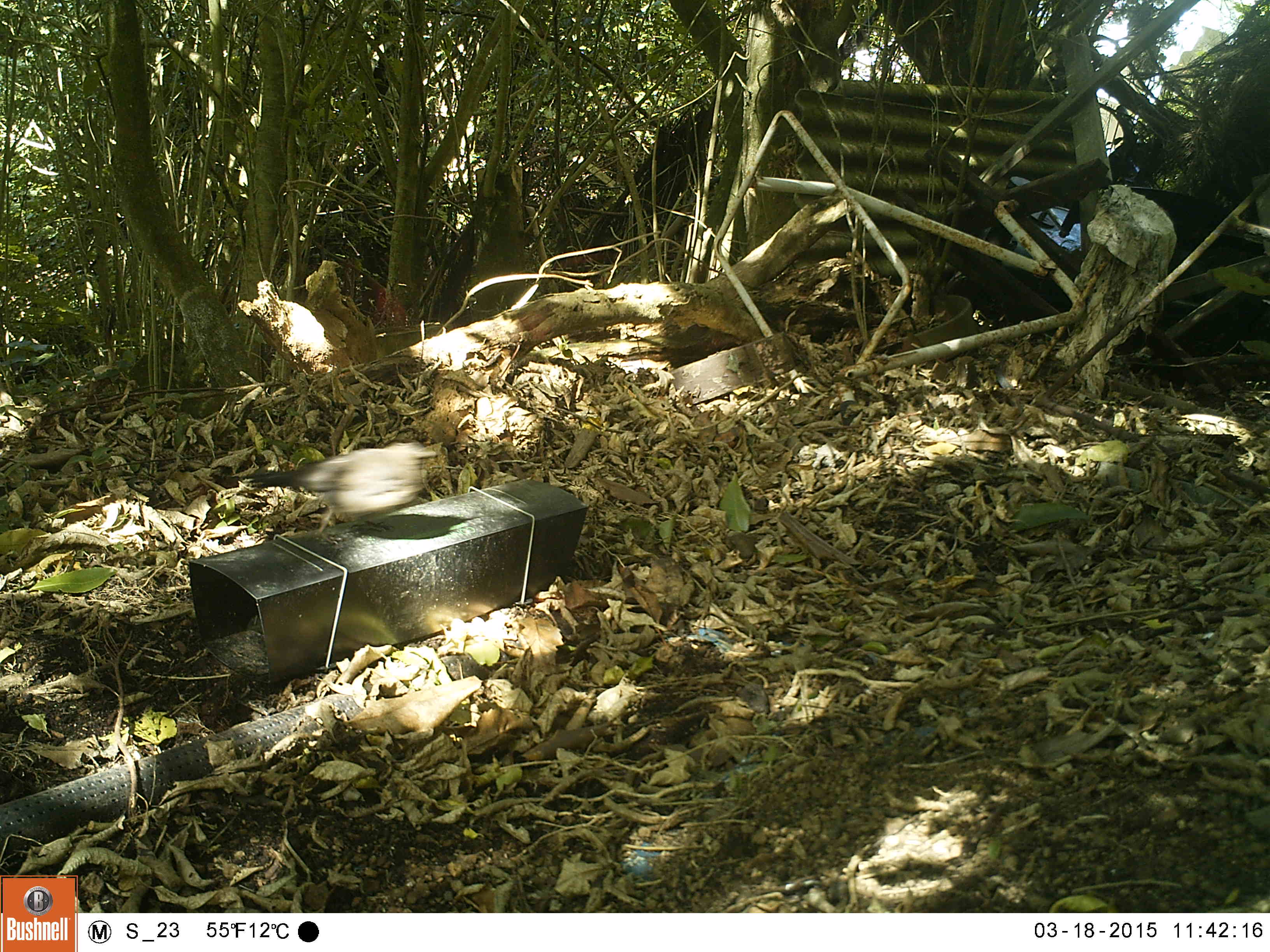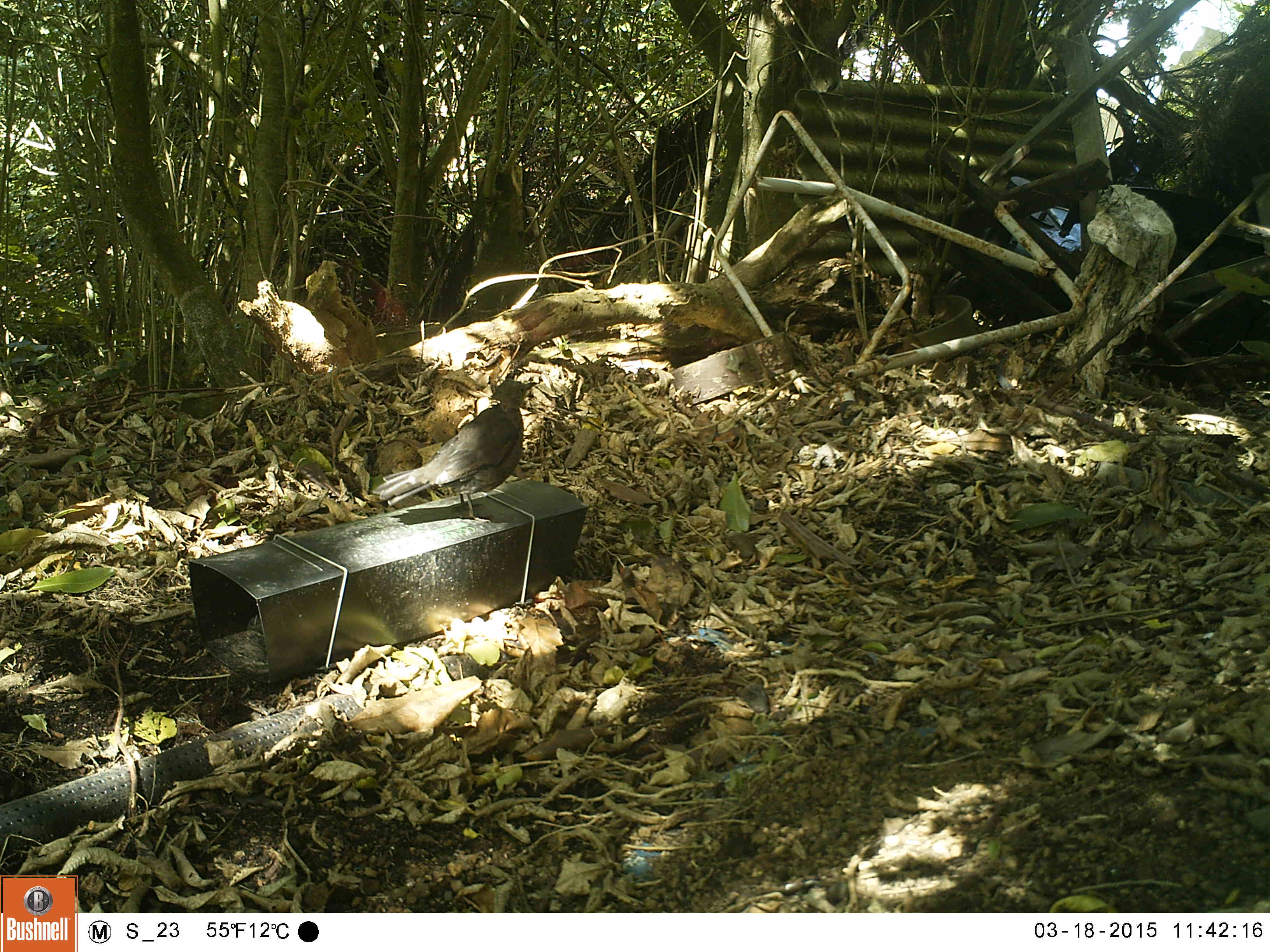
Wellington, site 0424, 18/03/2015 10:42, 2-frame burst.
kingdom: Animalia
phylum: Chordata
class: Aves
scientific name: Aves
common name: bird